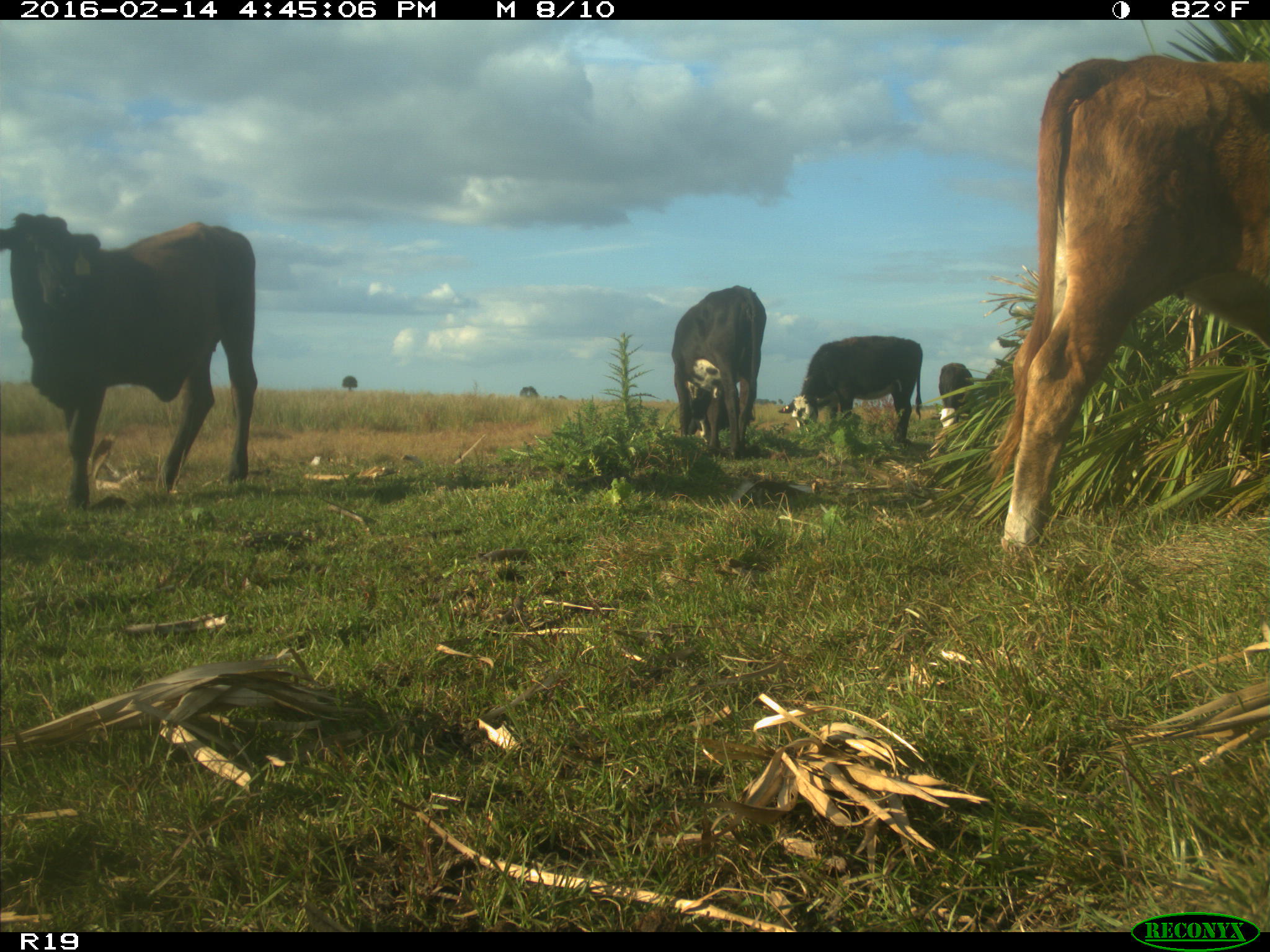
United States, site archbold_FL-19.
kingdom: Animalia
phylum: Chordata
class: Mammalia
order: Artiodactyla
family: Bovidae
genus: Bos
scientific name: Bos taurus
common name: domestic cow